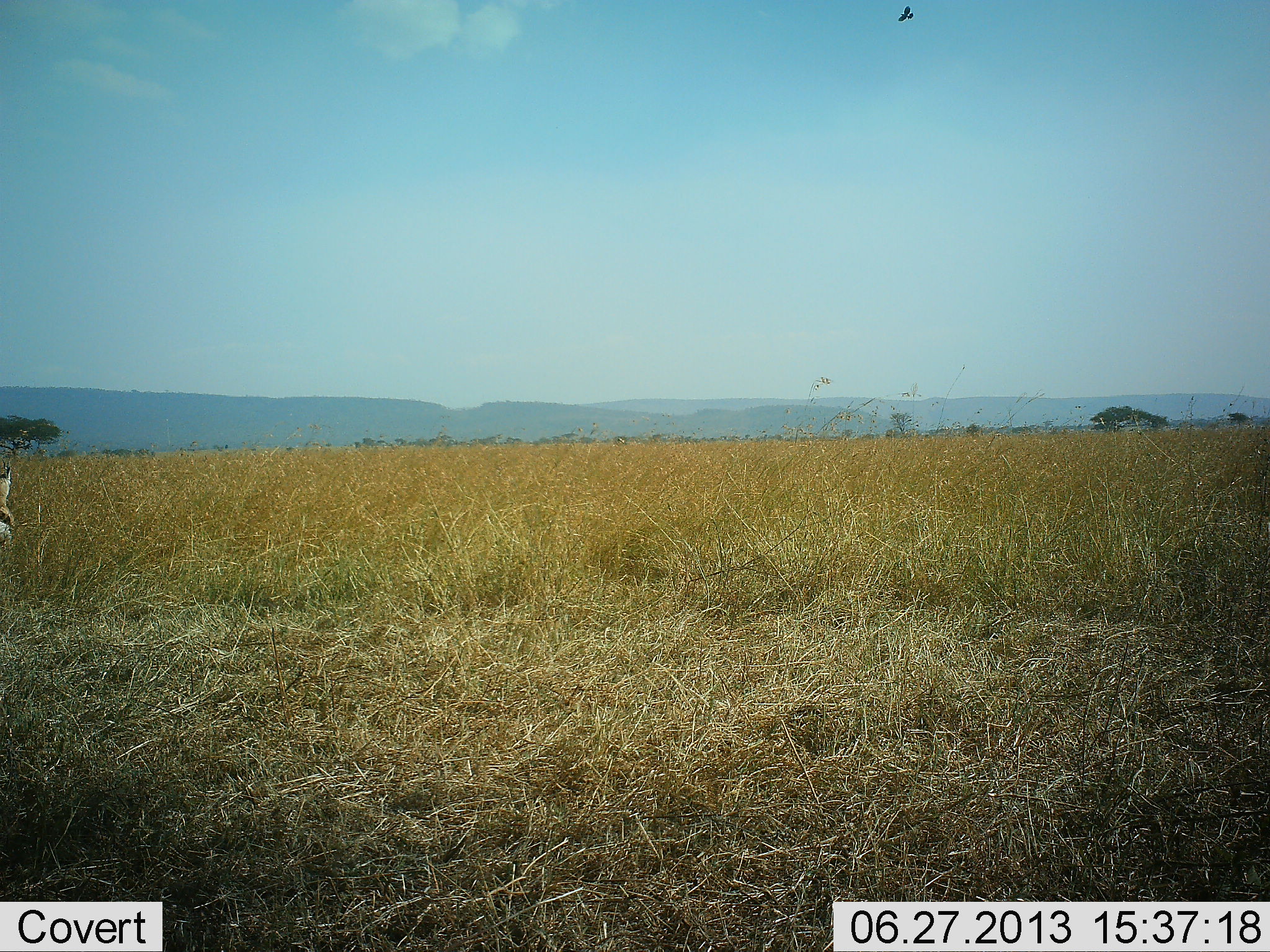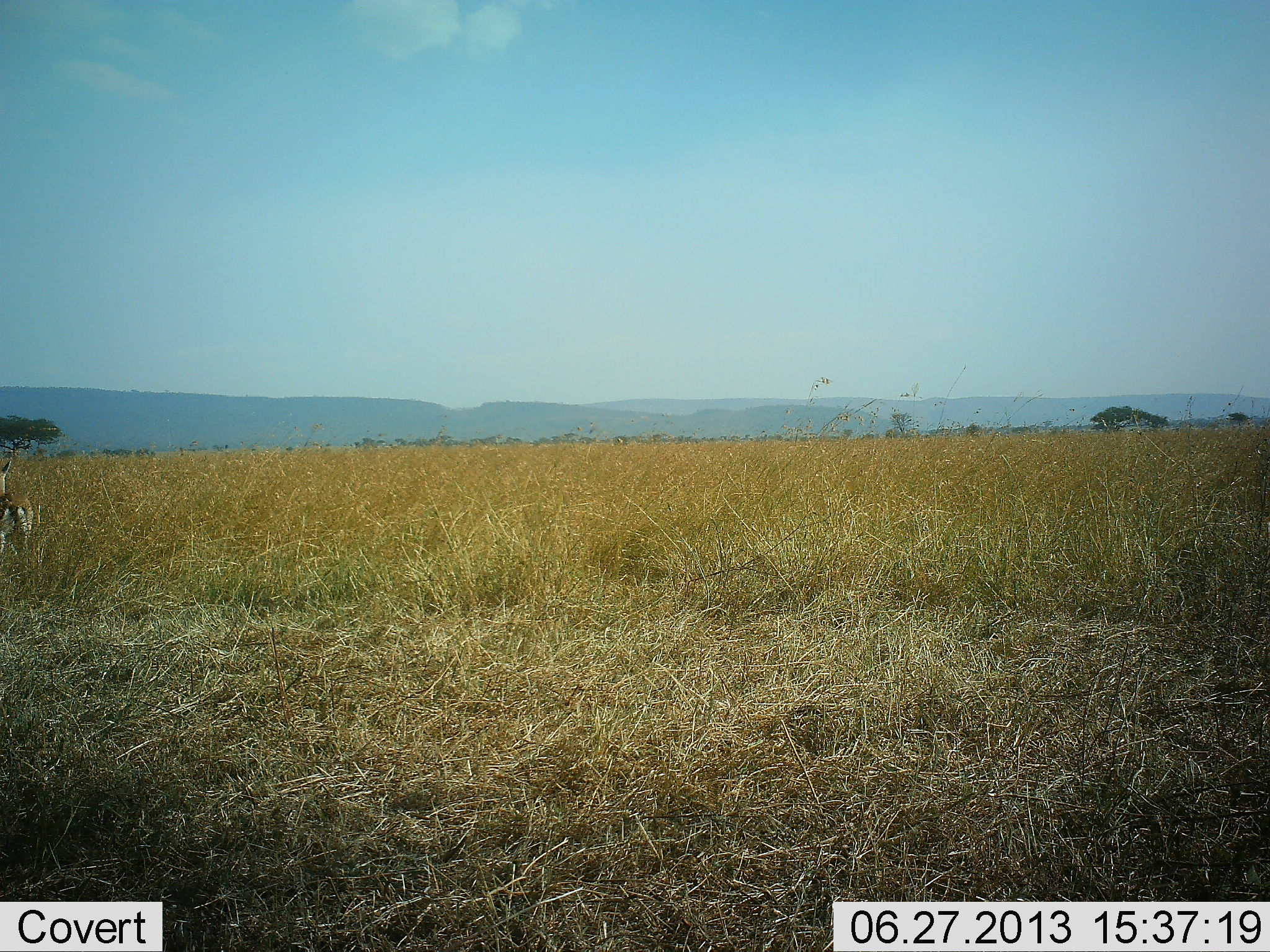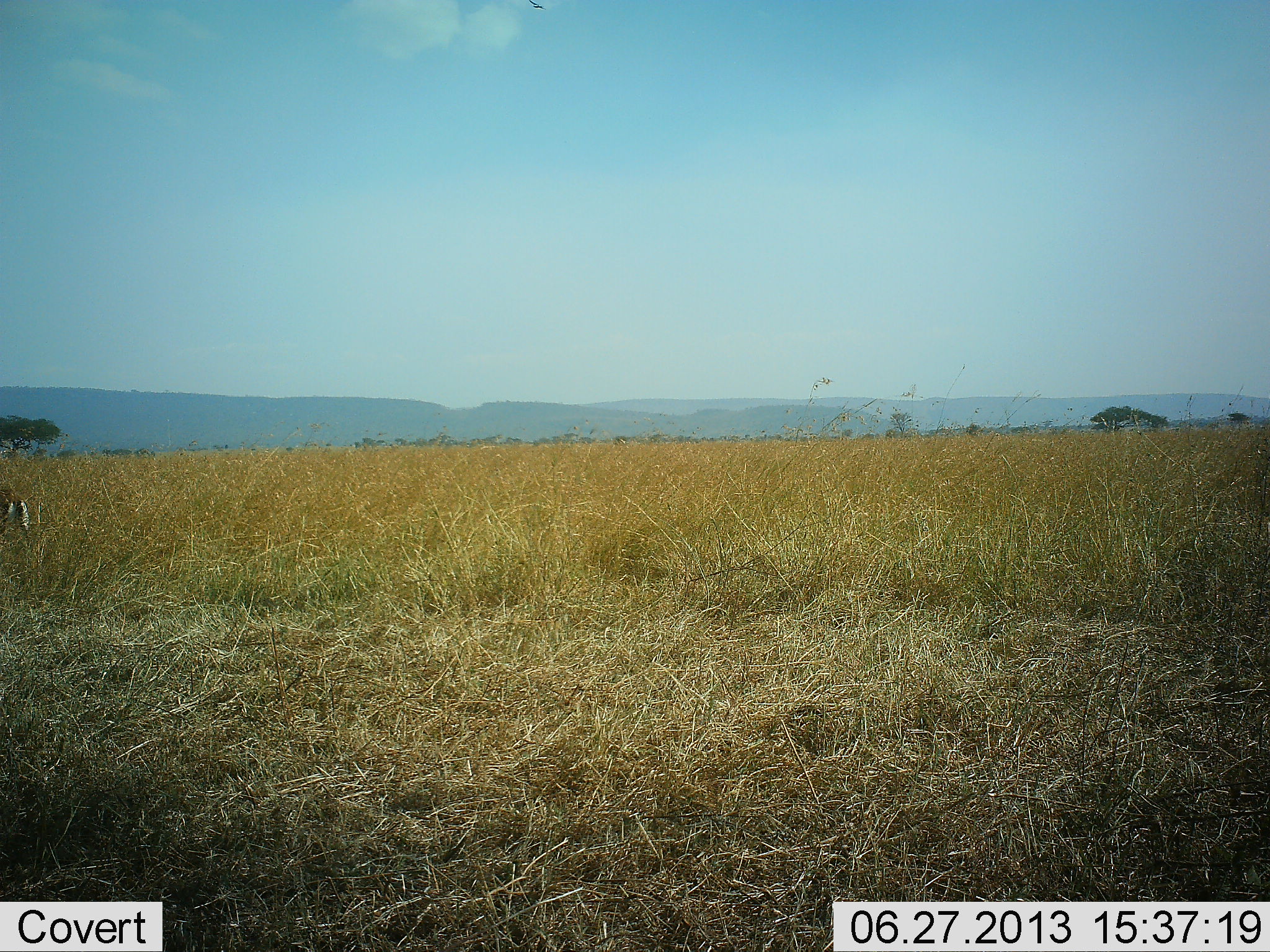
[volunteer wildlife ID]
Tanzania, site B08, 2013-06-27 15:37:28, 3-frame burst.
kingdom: Animalia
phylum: Chordata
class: Mammalia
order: Artiodactyla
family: Bovidae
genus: Eudorcas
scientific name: Eudorcas thomsonii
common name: thomson's gazelle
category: gazellethomsons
Gazellethomsons (thomson's gazelle) (Eudorcas thomsonii), count 1. Behavior (volunteer vote fractions): standing 32%, resting 0%, moving 68%, interacting 0%. Young present (vote fraction): 0%. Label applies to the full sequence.